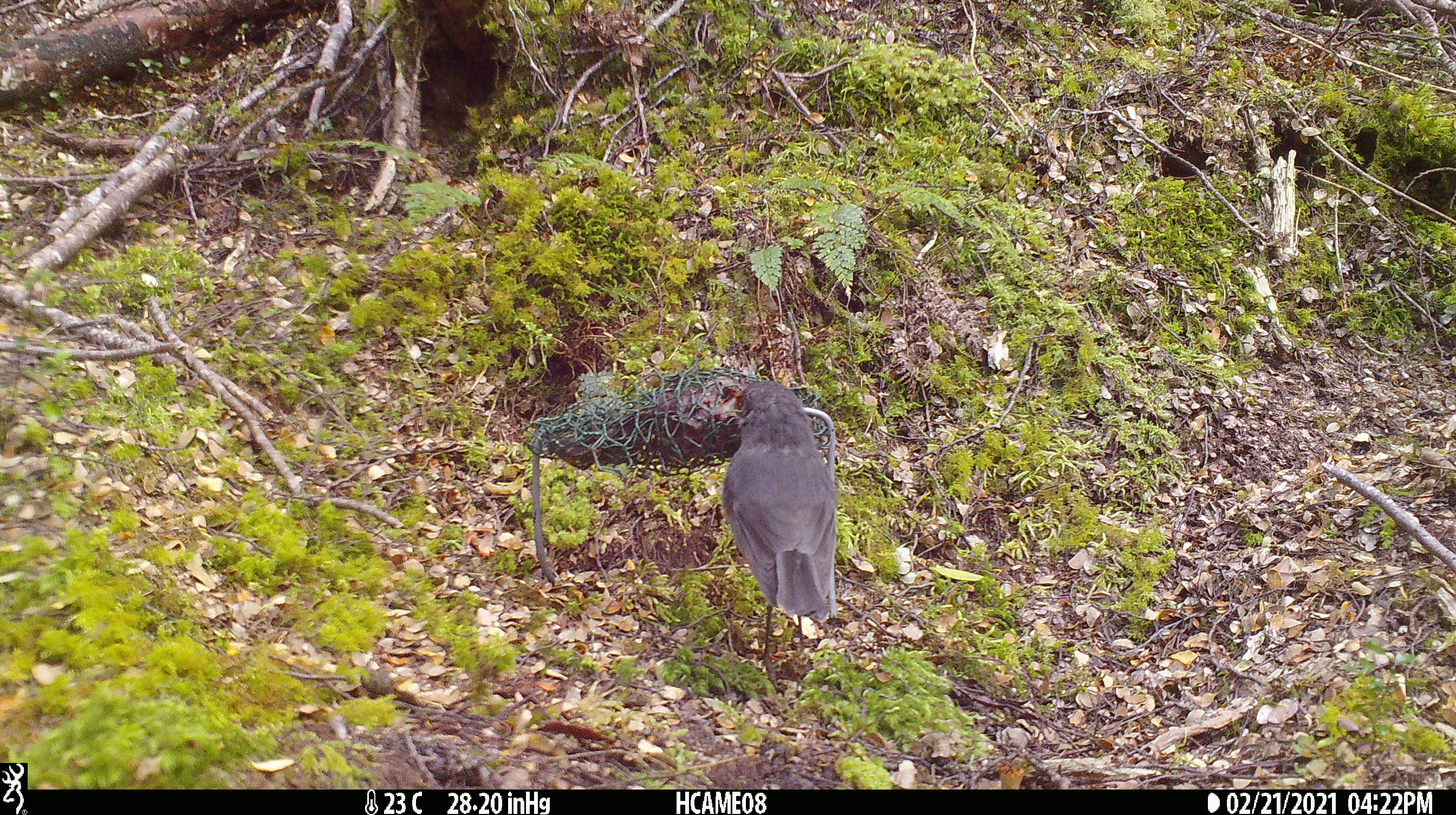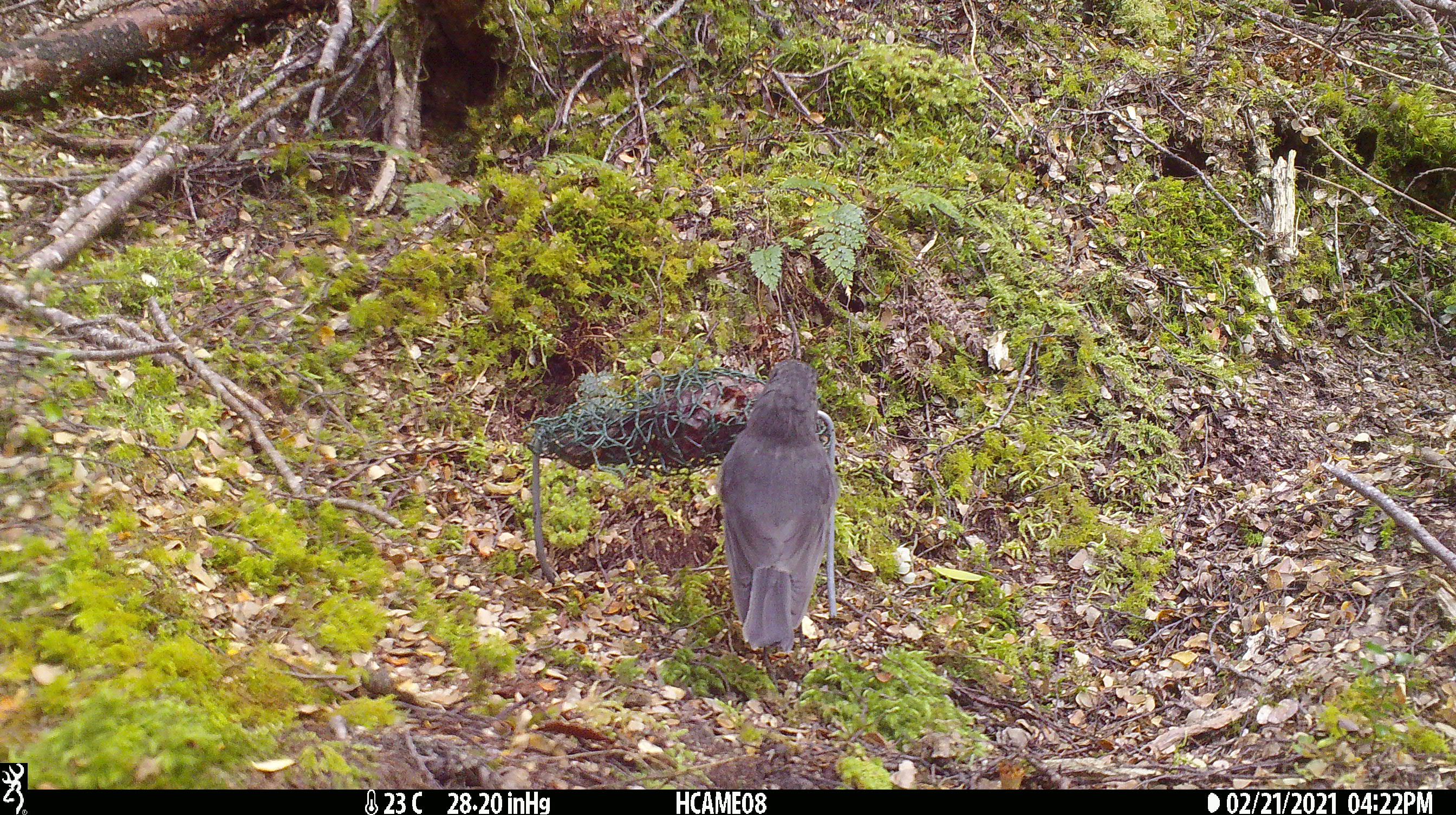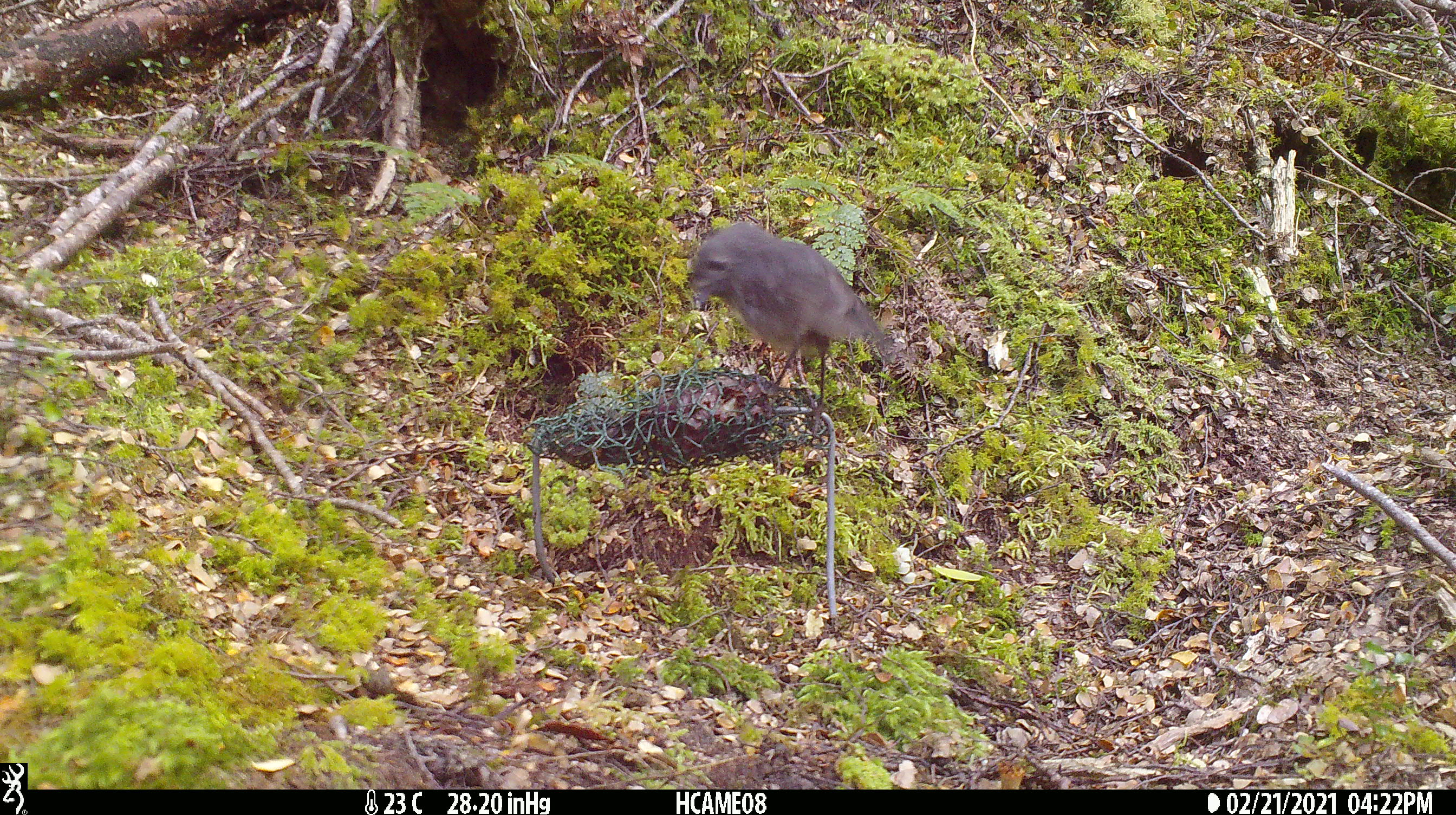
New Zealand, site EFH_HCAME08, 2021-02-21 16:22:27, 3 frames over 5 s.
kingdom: Animalia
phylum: Chordata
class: Aves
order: Passeriformes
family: Petroicidae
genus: Petroica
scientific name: Petroica australis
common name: new zealand robin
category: robin